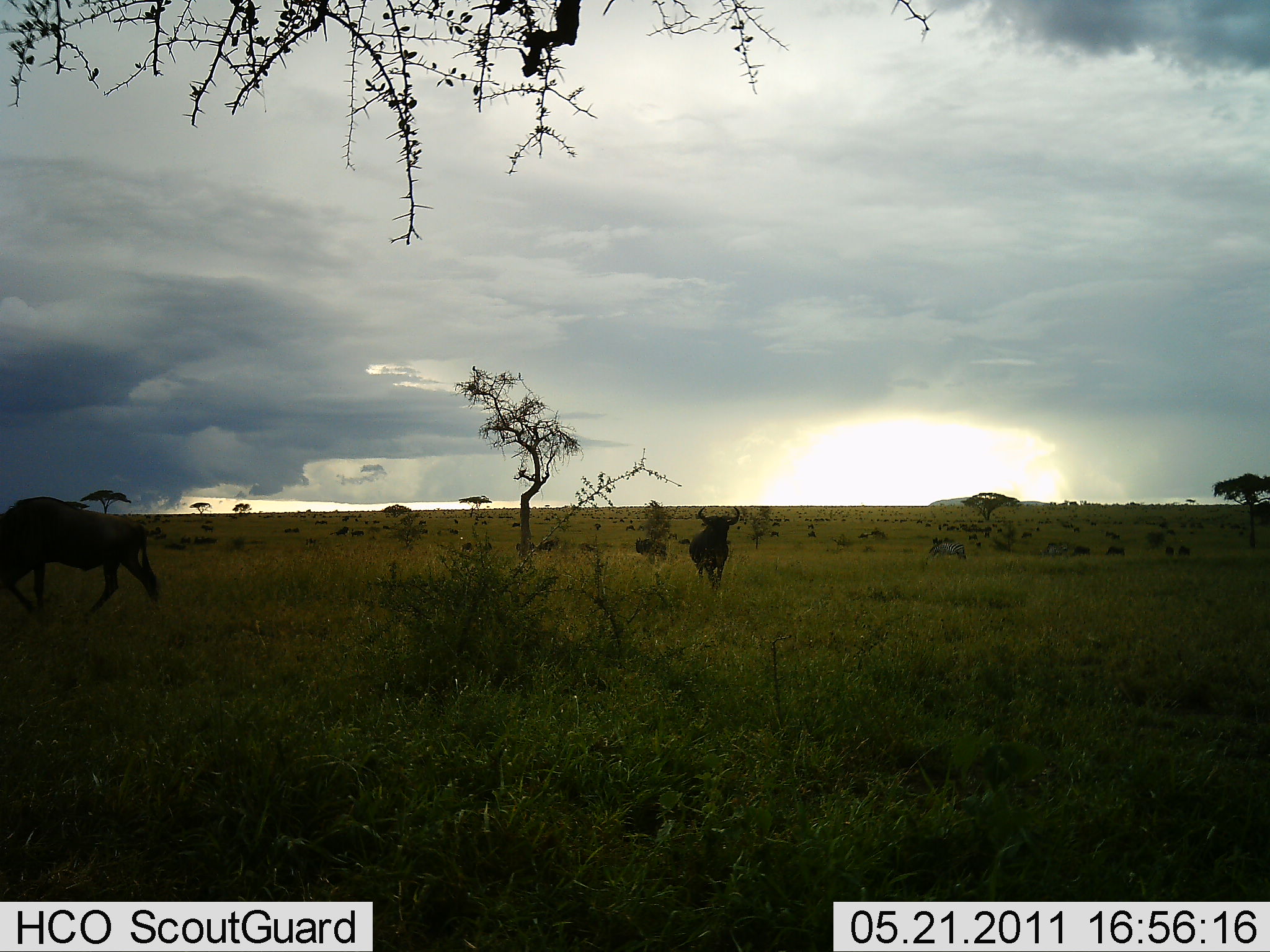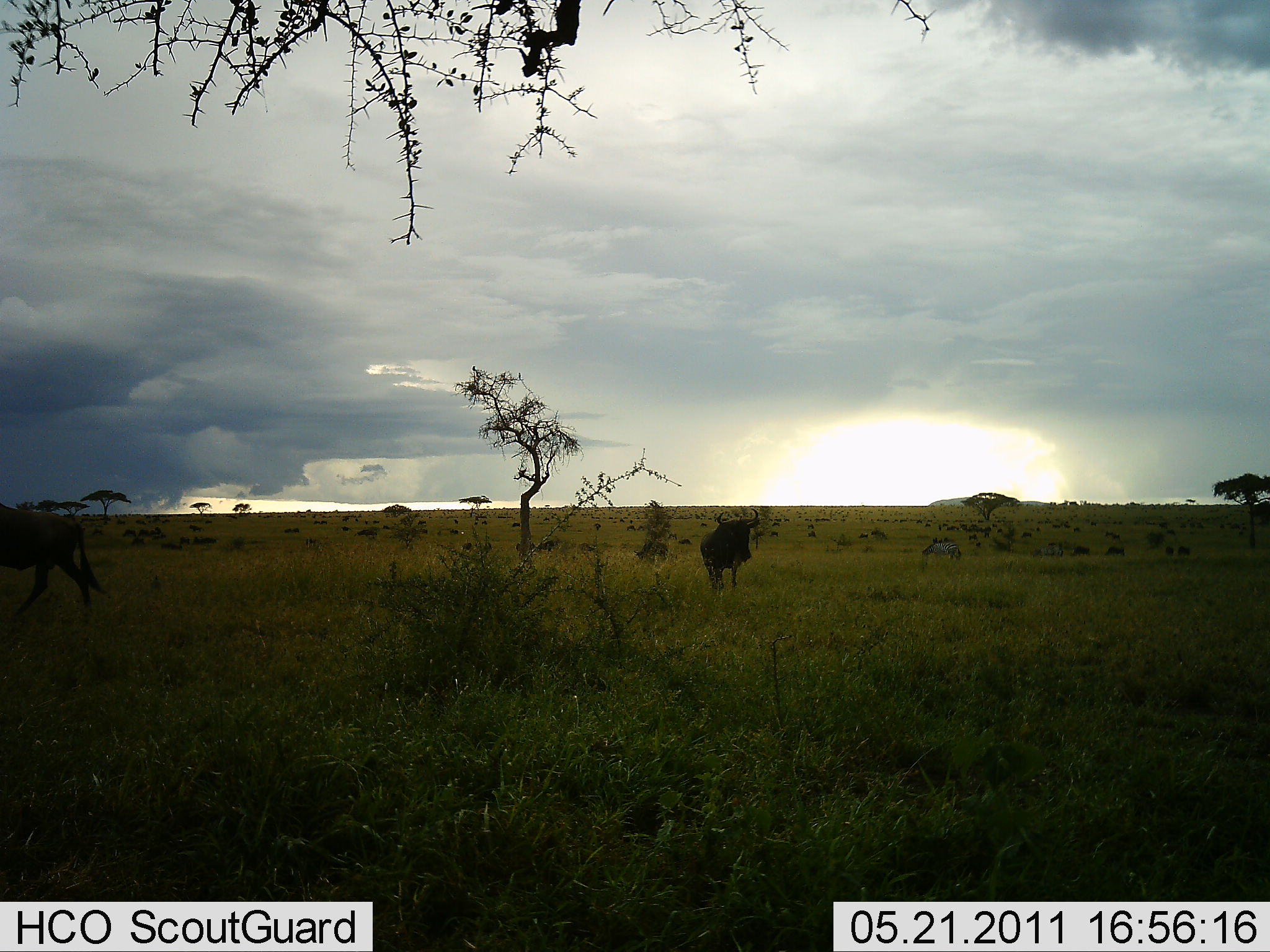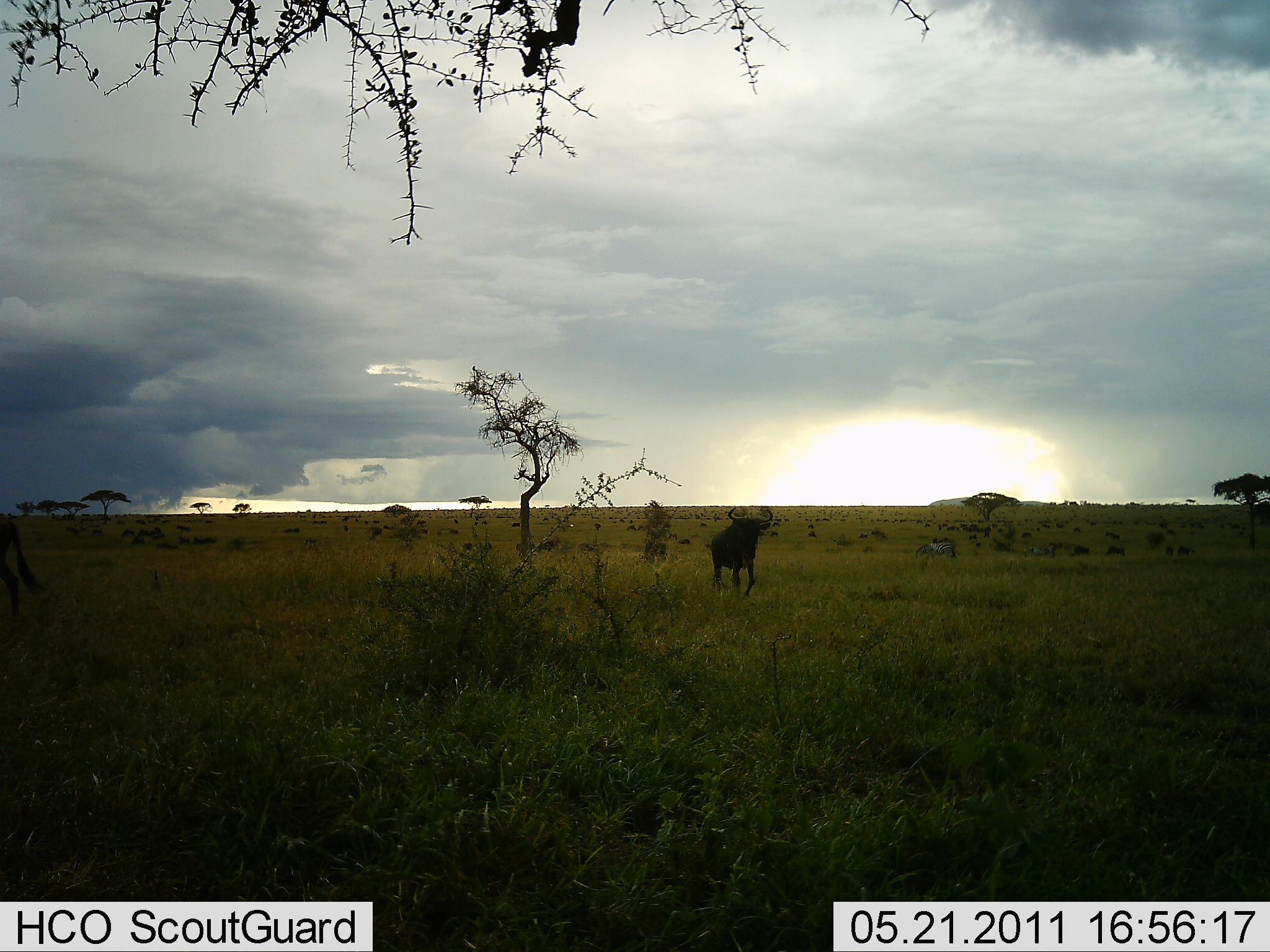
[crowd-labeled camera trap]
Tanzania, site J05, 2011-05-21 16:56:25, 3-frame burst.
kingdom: Animalia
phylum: Chordata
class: Mammalia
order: Artiodactyla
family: Bovidae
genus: Connochaetes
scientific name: Connochaetes taurinus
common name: blue wildebeest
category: wildebeest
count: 11-50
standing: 67%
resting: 13%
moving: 80%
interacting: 7%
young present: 0%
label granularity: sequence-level